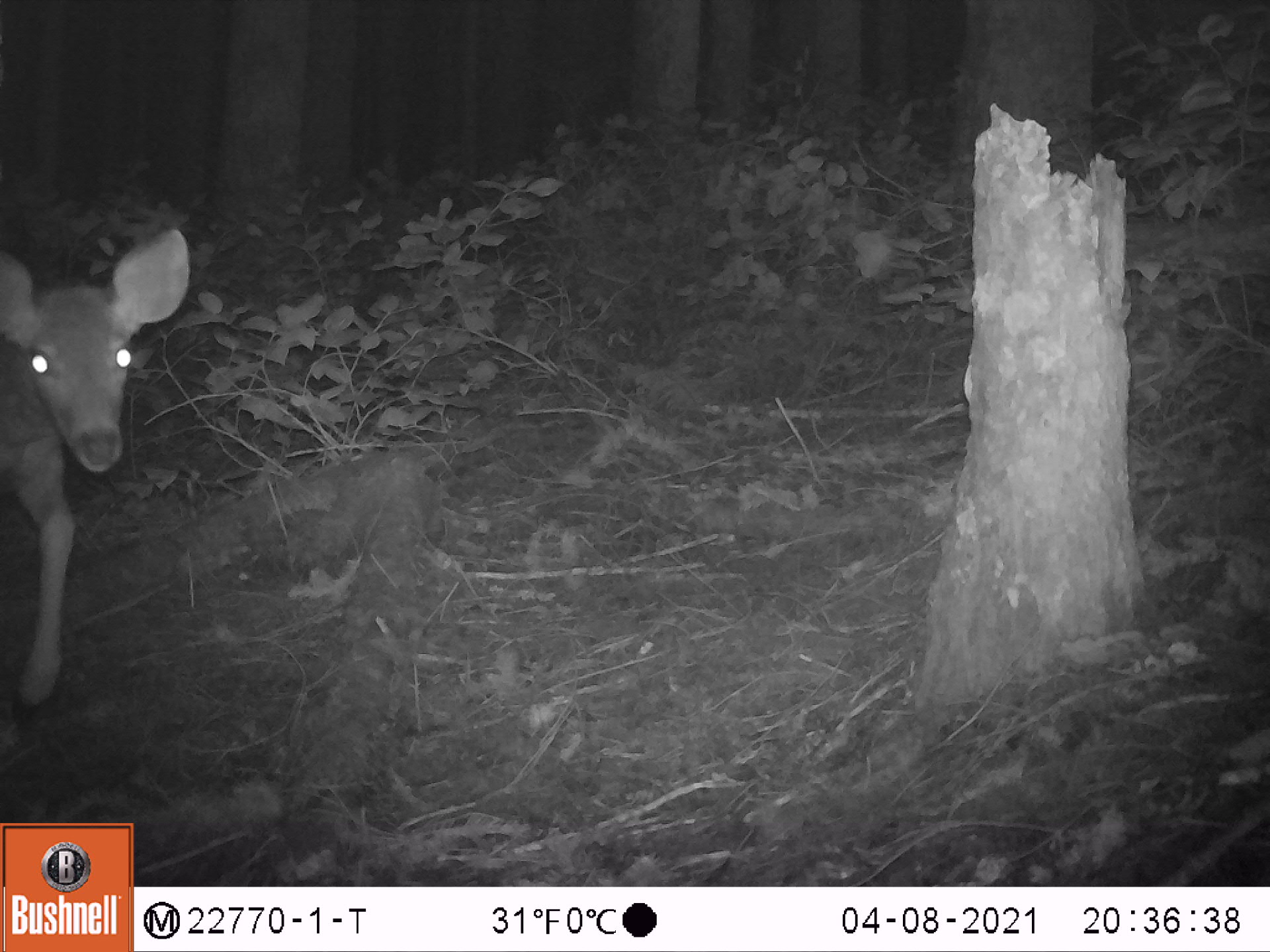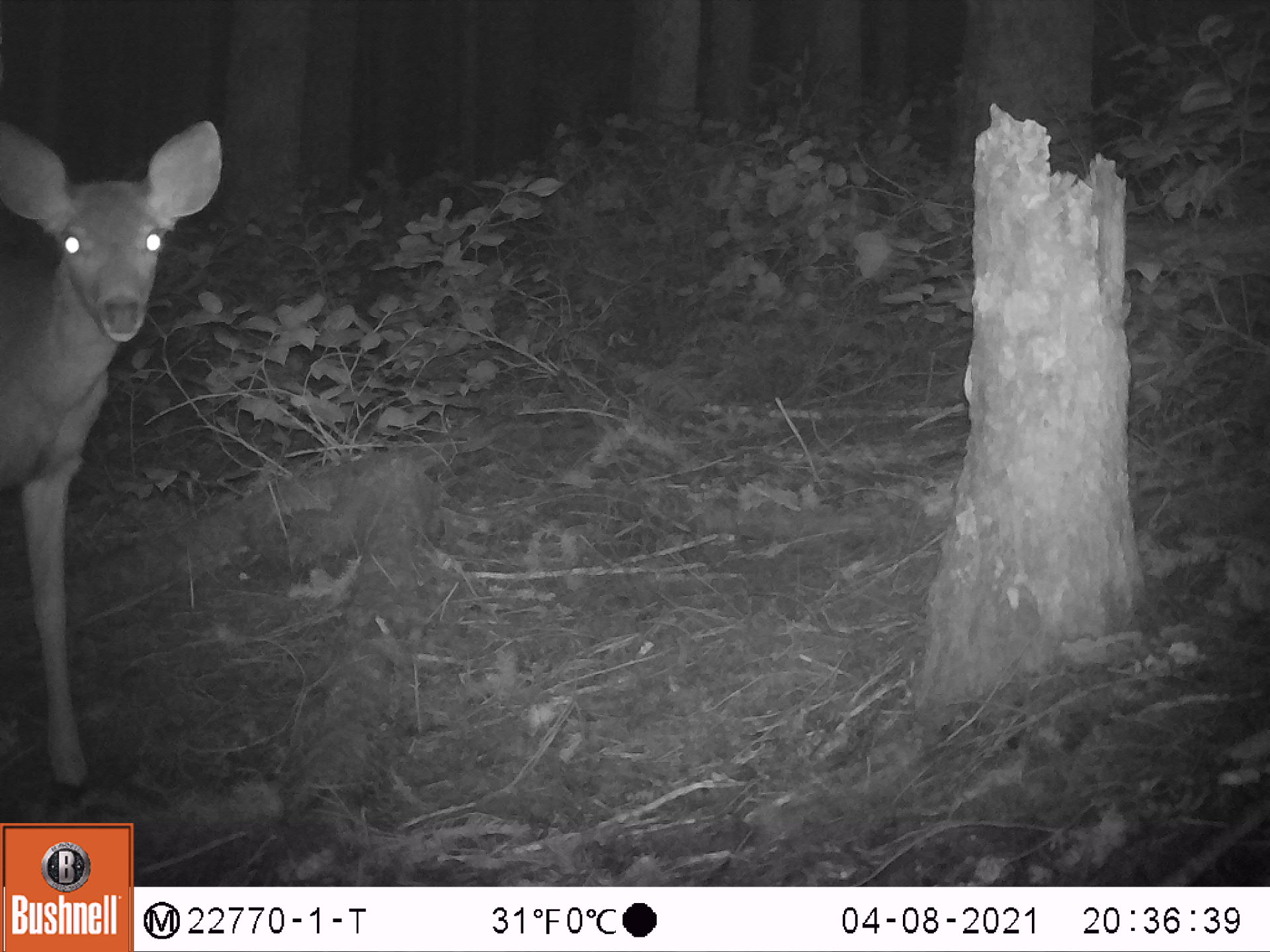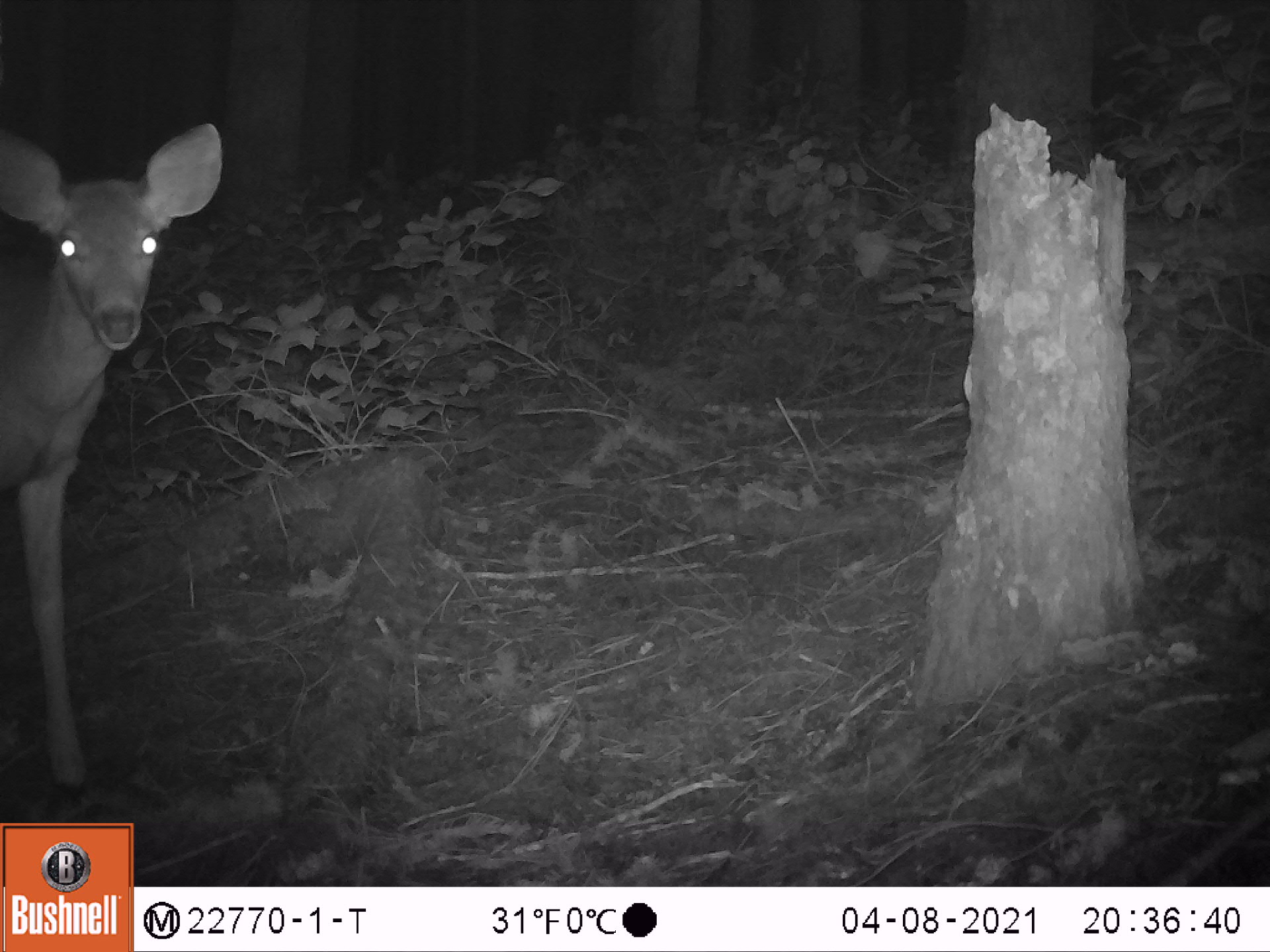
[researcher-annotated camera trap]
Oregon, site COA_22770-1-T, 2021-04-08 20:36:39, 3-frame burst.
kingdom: Animalia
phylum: Chordata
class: Mammalia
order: Artiodactyla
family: Cervidae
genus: Odocoileus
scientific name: Odocoileus hemionus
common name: black-tailed deer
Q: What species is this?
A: Black-tailed deer (Odocoileus hemionus).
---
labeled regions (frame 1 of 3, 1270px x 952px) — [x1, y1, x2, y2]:
black-tailed deer: [0, 219, 194, 741]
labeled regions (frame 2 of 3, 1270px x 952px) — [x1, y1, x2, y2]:
black-tailed deer: [0, 111, 223, 810]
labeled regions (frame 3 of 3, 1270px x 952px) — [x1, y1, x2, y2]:
black-tailed deer: [0, 109, 229, 802]